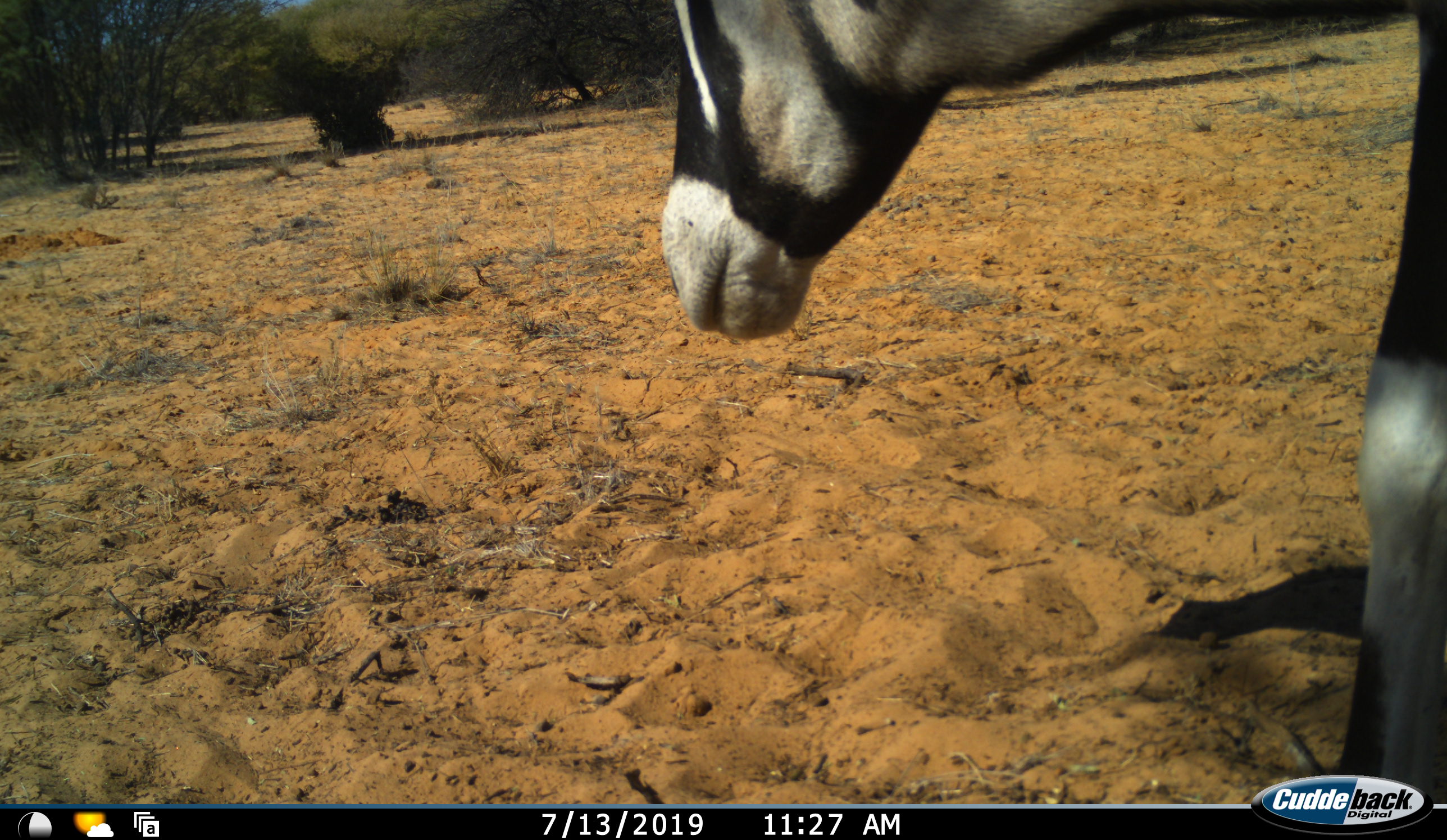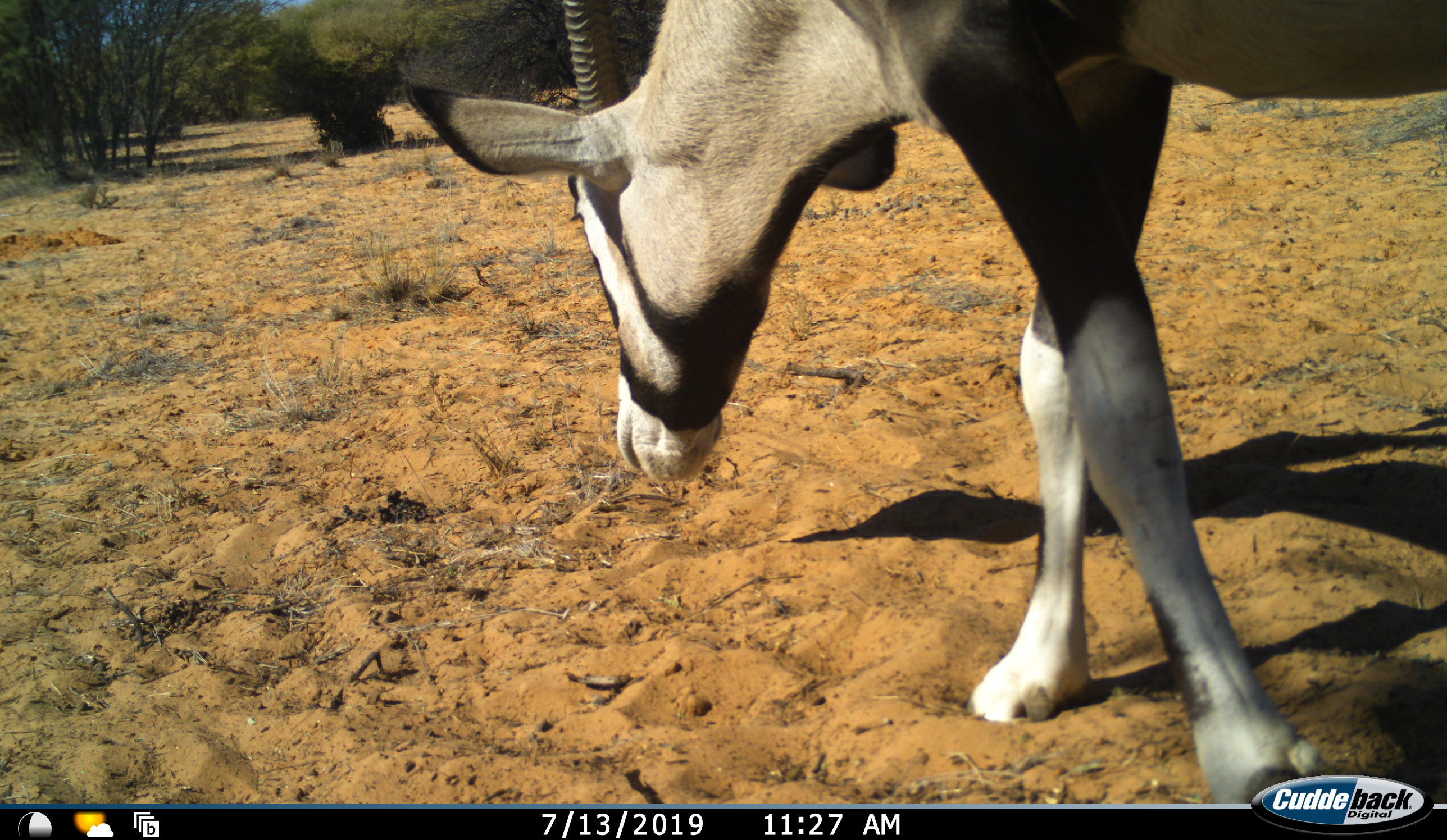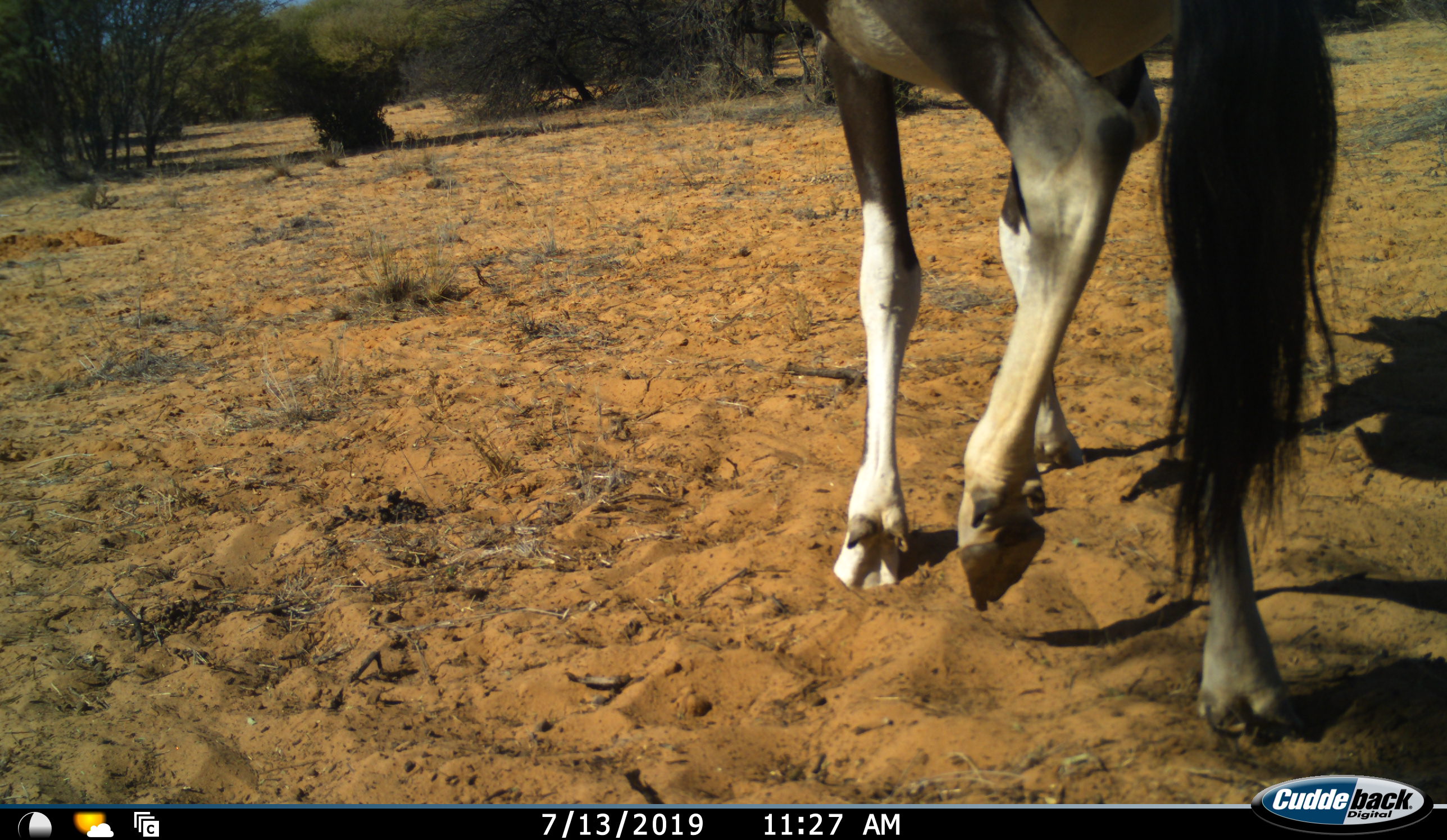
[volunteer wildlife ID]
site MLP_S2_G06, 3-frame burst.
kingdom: Animalia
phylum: Chordata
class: Mammalia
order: Artiodactyla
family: Bovidae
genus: Oryx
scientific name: Oryx gazella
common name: gemsbok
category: oryx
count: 1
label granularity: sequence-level